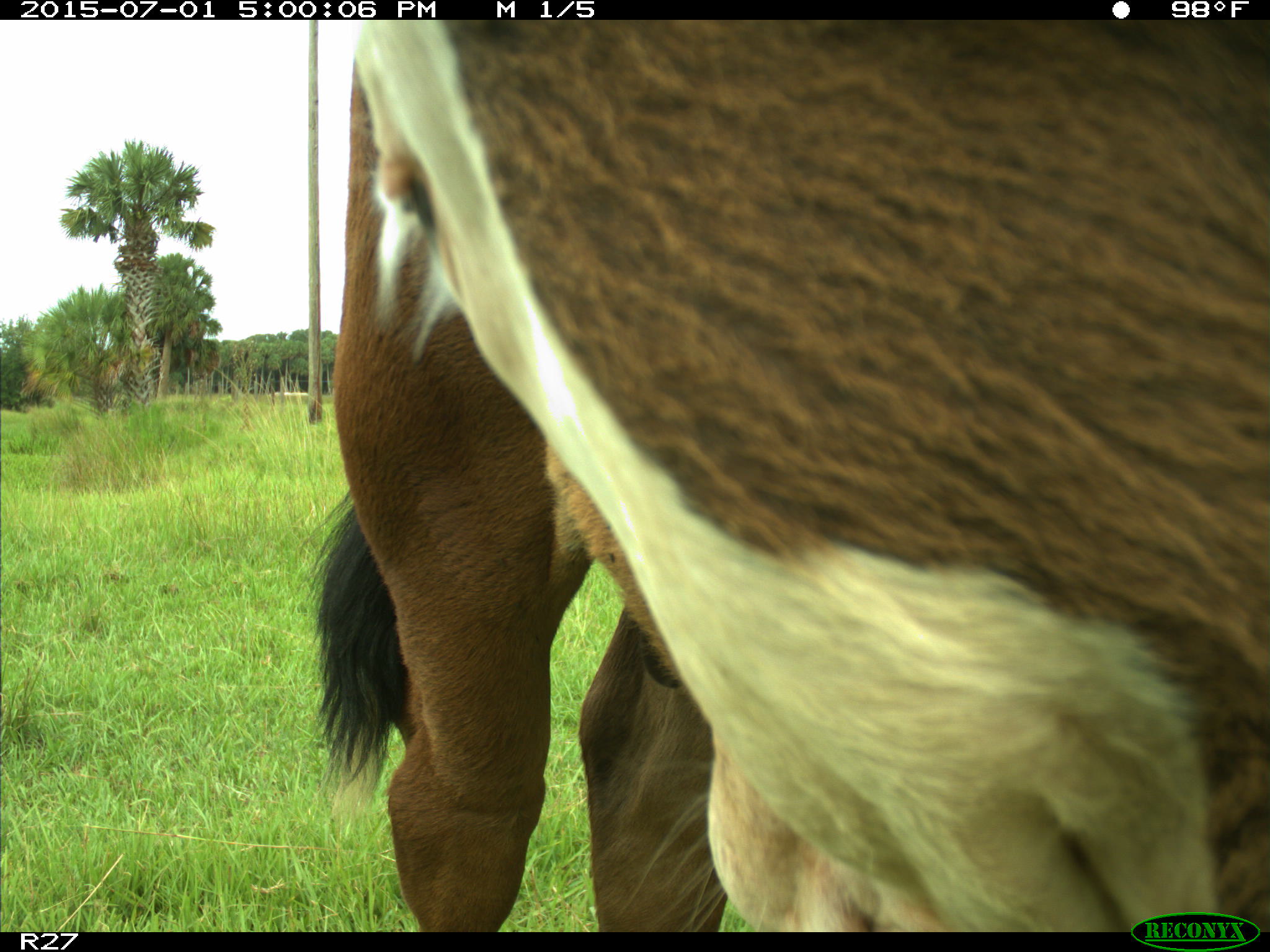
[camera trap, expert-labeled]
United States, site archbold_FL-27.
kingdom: Animalia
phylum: Chordata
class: Mammalia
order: Artiodactyla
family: Bovidae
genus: Bos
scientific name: Bos taurus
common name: domestic cow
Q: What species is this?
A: Bos taurus (domestic cow).